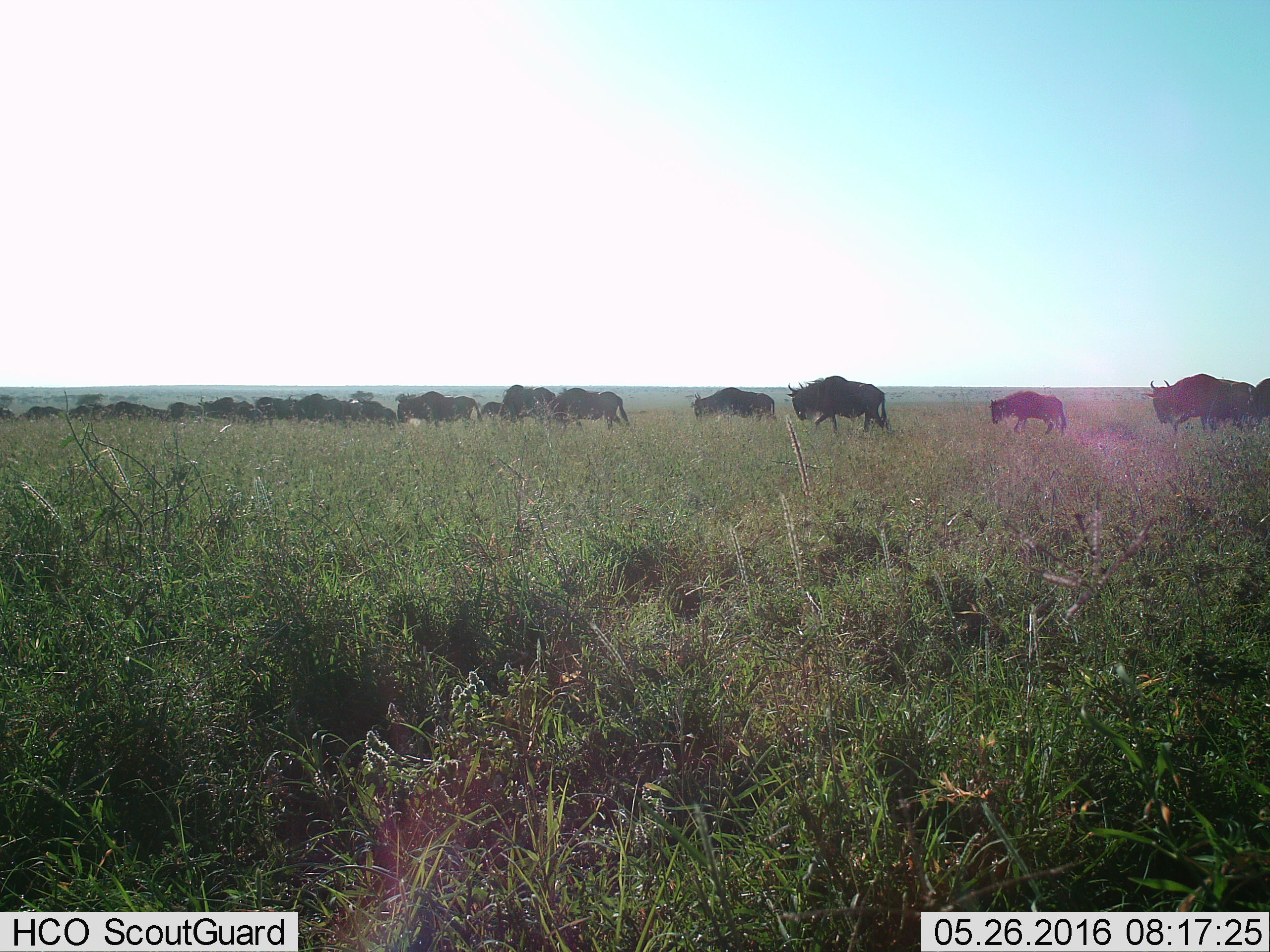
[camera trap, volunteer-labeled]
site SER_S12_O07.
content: unidentified animal